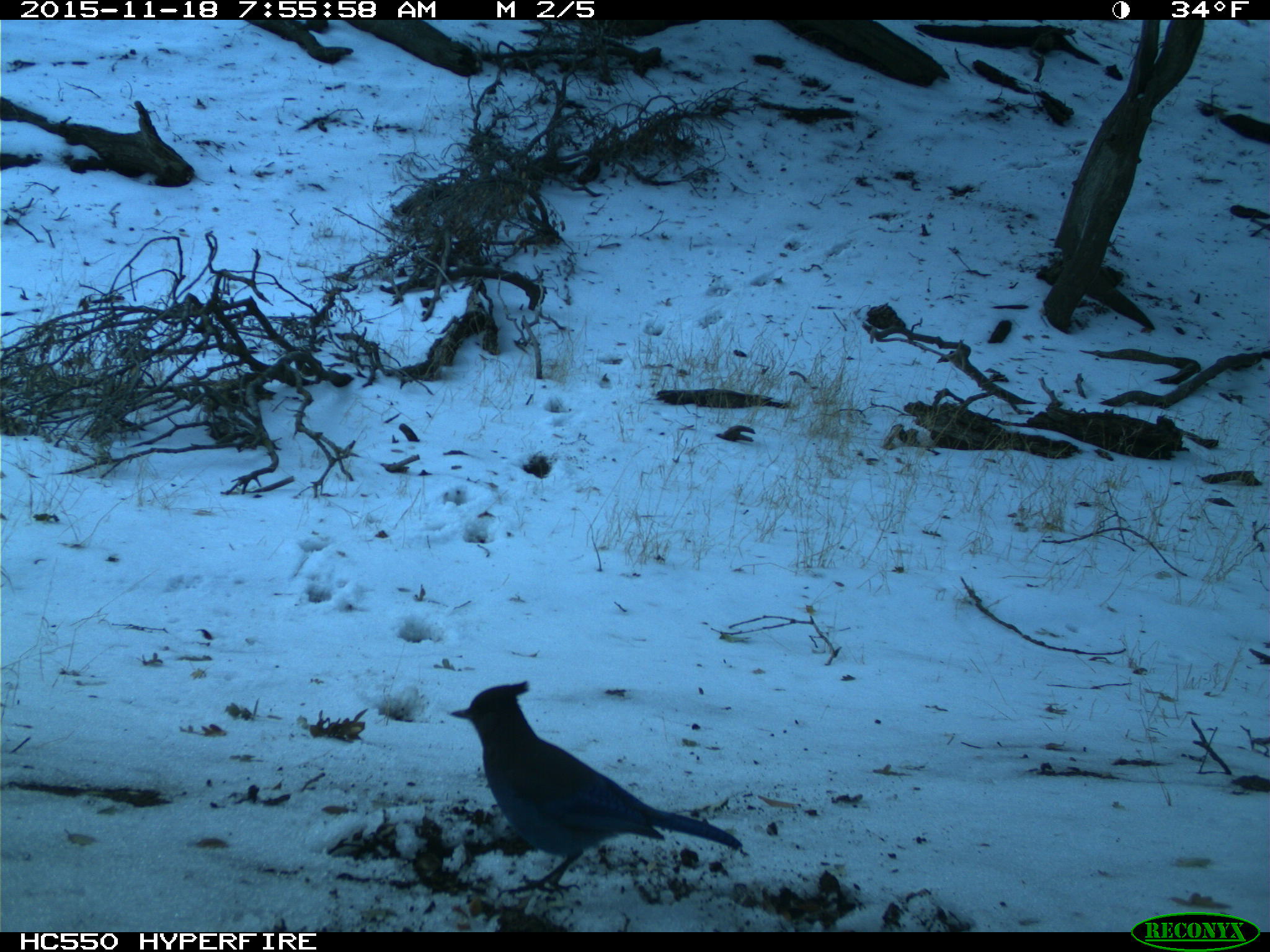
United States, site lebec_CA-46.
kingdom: Animalia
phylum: Chordata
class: Aves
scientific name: Aves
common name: birds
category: unidentified bird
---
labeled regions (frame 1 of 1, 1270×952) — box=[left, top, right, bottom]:
animal: box=[450, 681, 741, 896]